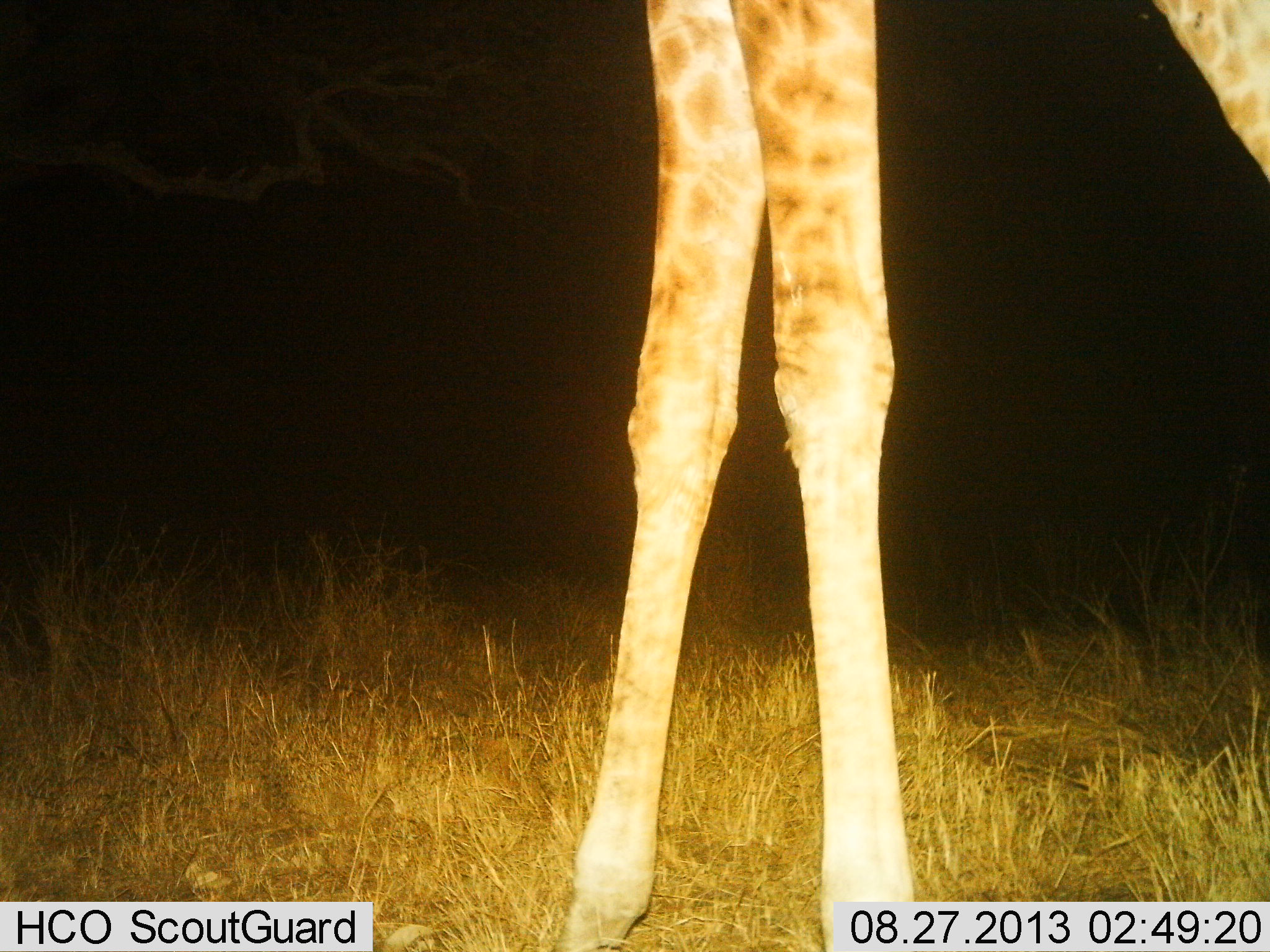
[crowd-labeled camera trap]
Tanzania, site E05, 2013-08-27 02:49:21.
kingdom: Animalia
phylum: Chordata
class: Mammalia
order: Artiodactyla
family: Giraffidae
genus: Giraffa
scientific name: Giraffa camelopardalis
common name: giraffe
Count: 1.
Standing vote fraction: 80%.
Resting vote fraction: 10%.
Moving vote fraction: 10%.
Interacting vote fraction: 0%.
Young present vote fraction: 0%.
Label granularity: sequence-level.